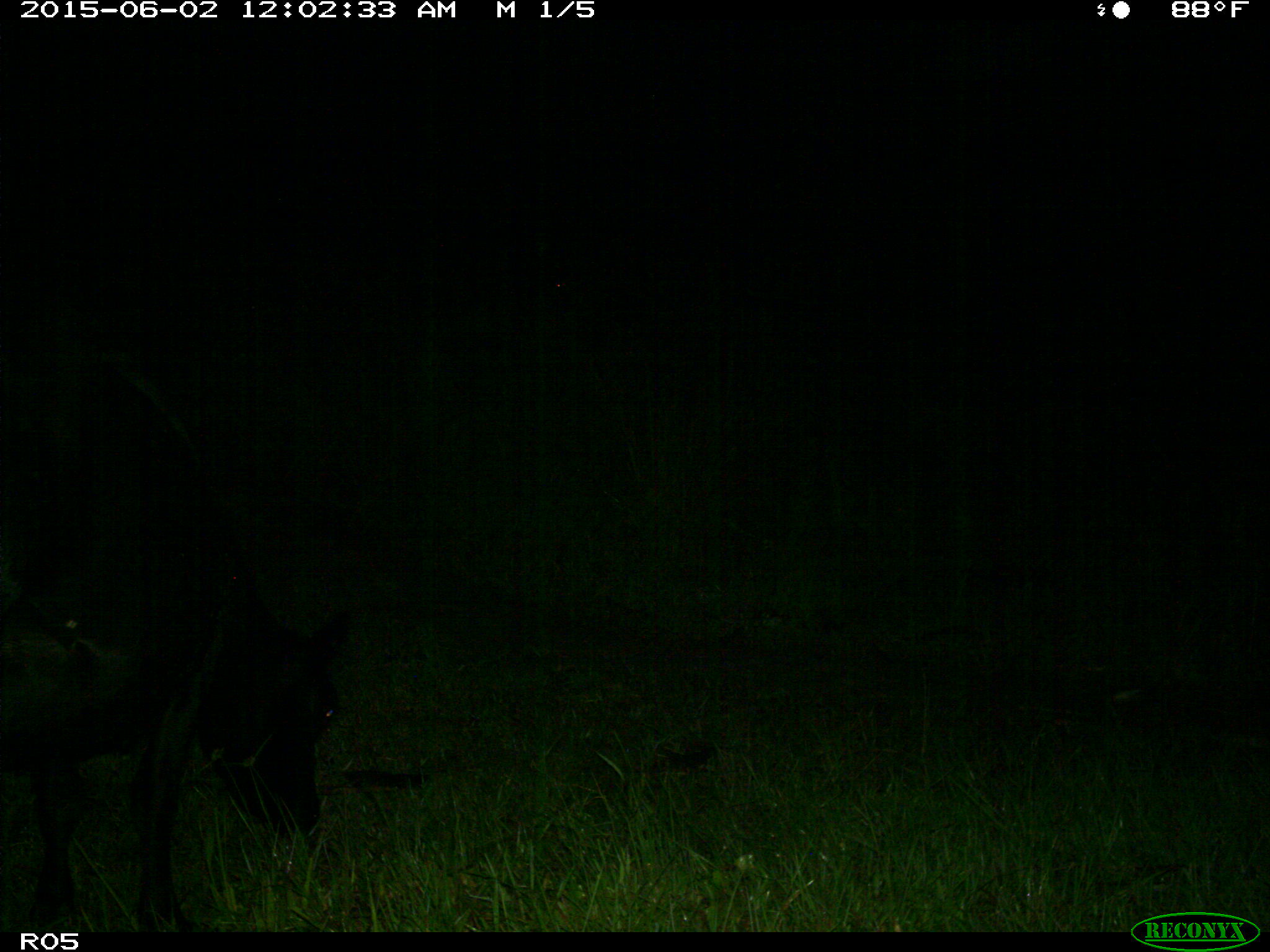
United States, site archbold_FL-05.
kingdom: Animalia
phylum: Chordata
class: Mammalia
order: Artiodactyla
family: Bovidae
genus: Bos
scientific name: Bos taurus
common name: domestic cow